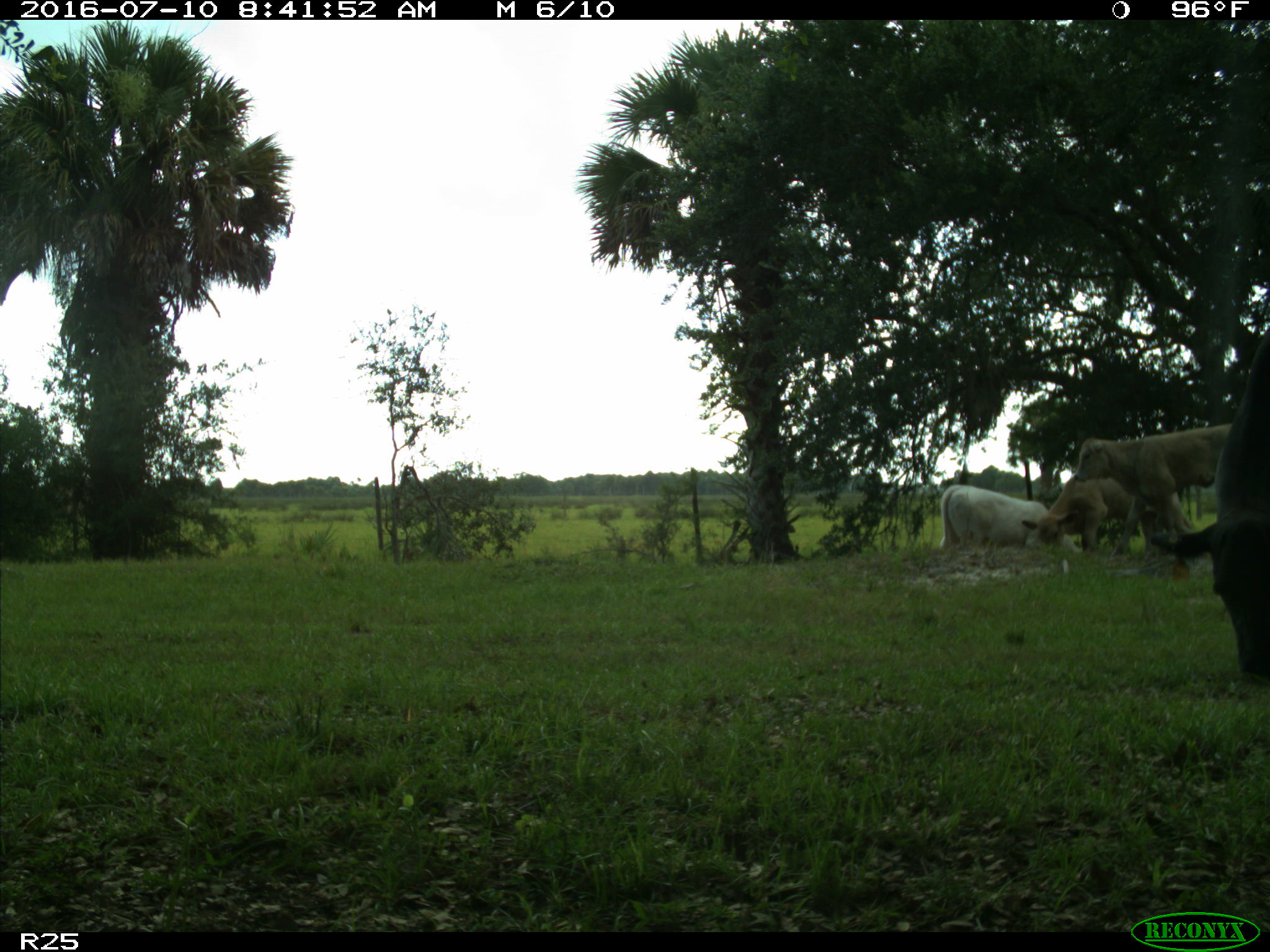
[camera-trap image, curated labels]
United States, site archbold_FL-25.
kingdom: Animalia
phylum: Chordata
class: Mammalia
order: Artiodactyla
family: Bovidae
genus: Bos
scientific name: Bos taurus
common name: domestic cow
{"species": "Bos taurus (domestic cow)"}